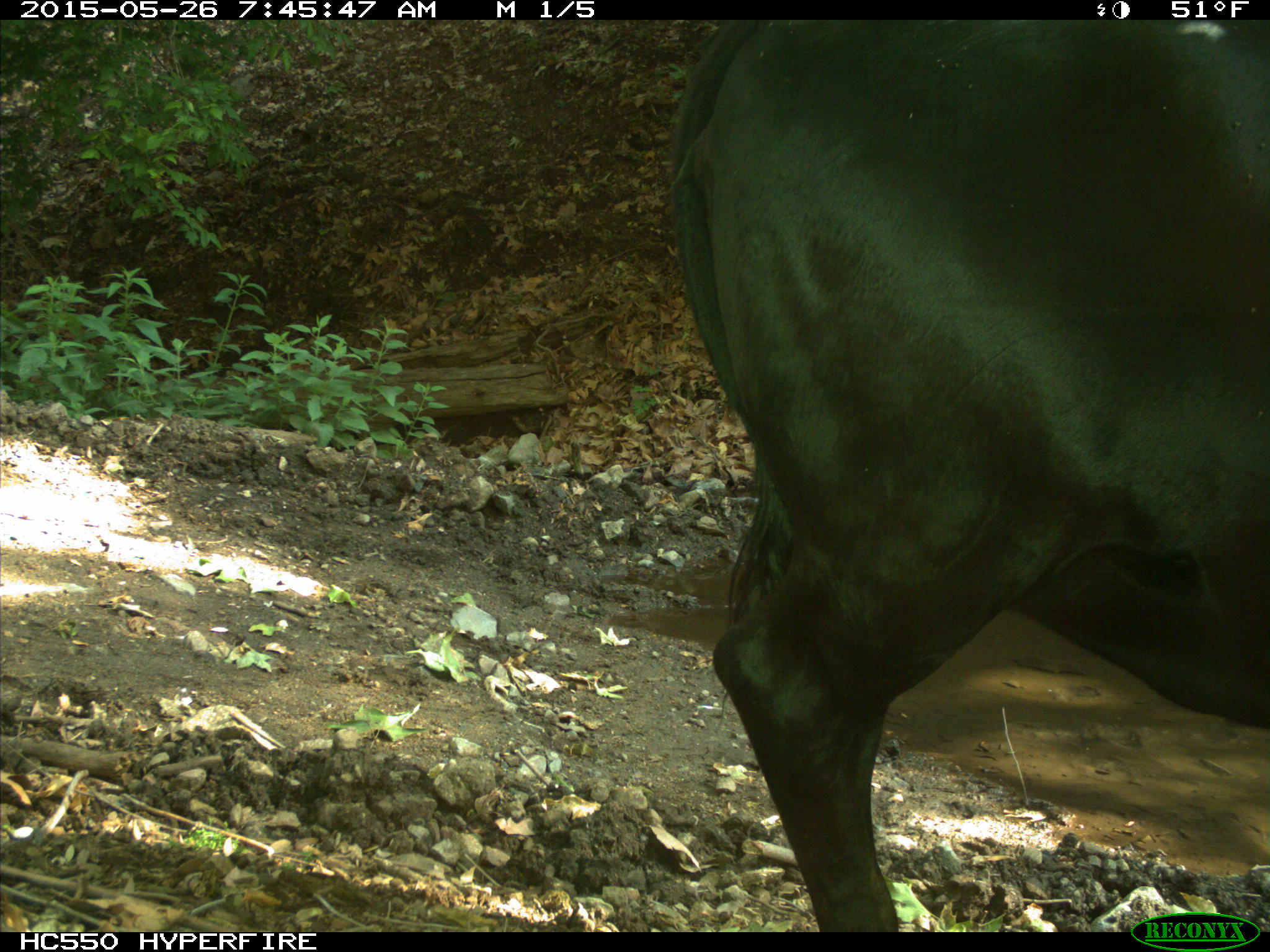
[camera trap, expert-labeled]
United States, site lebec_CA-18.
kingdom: Animalia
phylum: Chordata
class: Mammalia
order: Artiodactyla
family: Bovidae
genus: Bos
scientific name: Bos taurus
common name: domestic cow